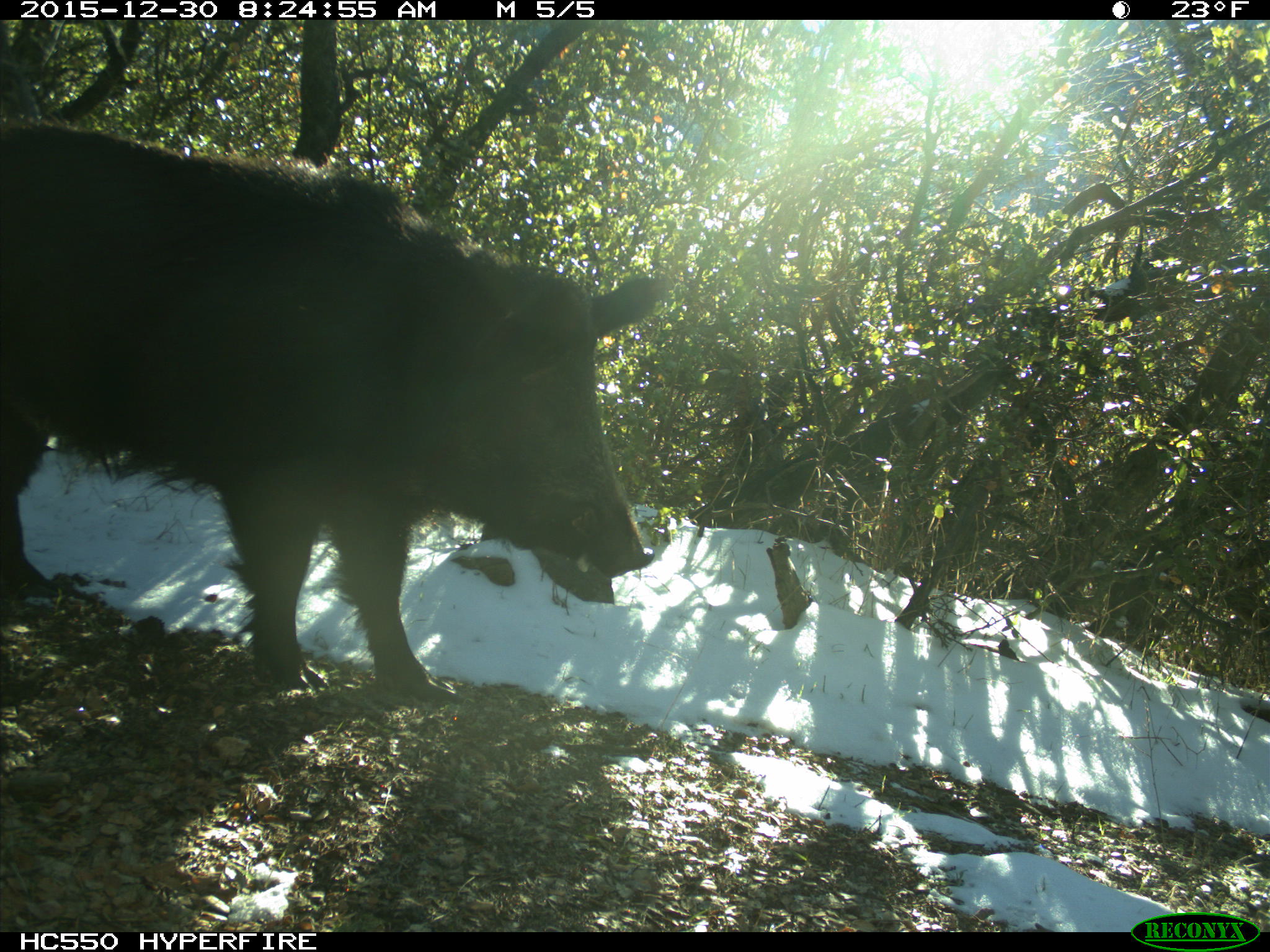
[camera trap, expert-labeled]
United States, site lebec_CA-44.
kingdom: Animalia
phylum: Chordata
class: Mammalia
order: Artiodactyla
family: Suidae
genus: Sus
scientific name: Sus scrofa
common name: wild boar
Sus scrofa (wild boar).